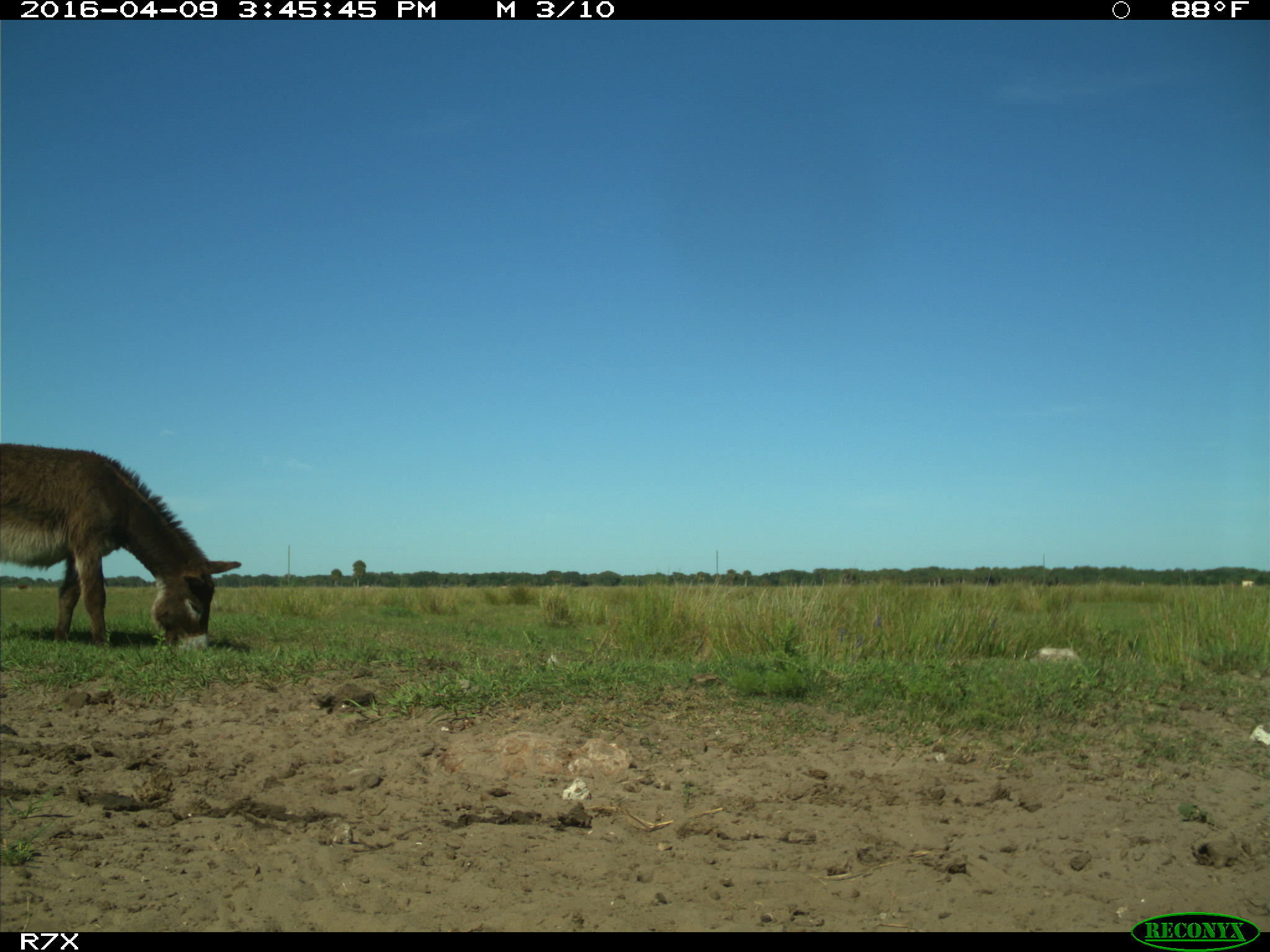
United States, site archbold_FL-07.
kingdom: Animalia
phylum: Chordata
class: Mammalia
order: Artiodactyla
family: Bovidae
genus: Bos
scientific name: Bos taurus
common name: domestic cow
Bos taurus (domestic cow).